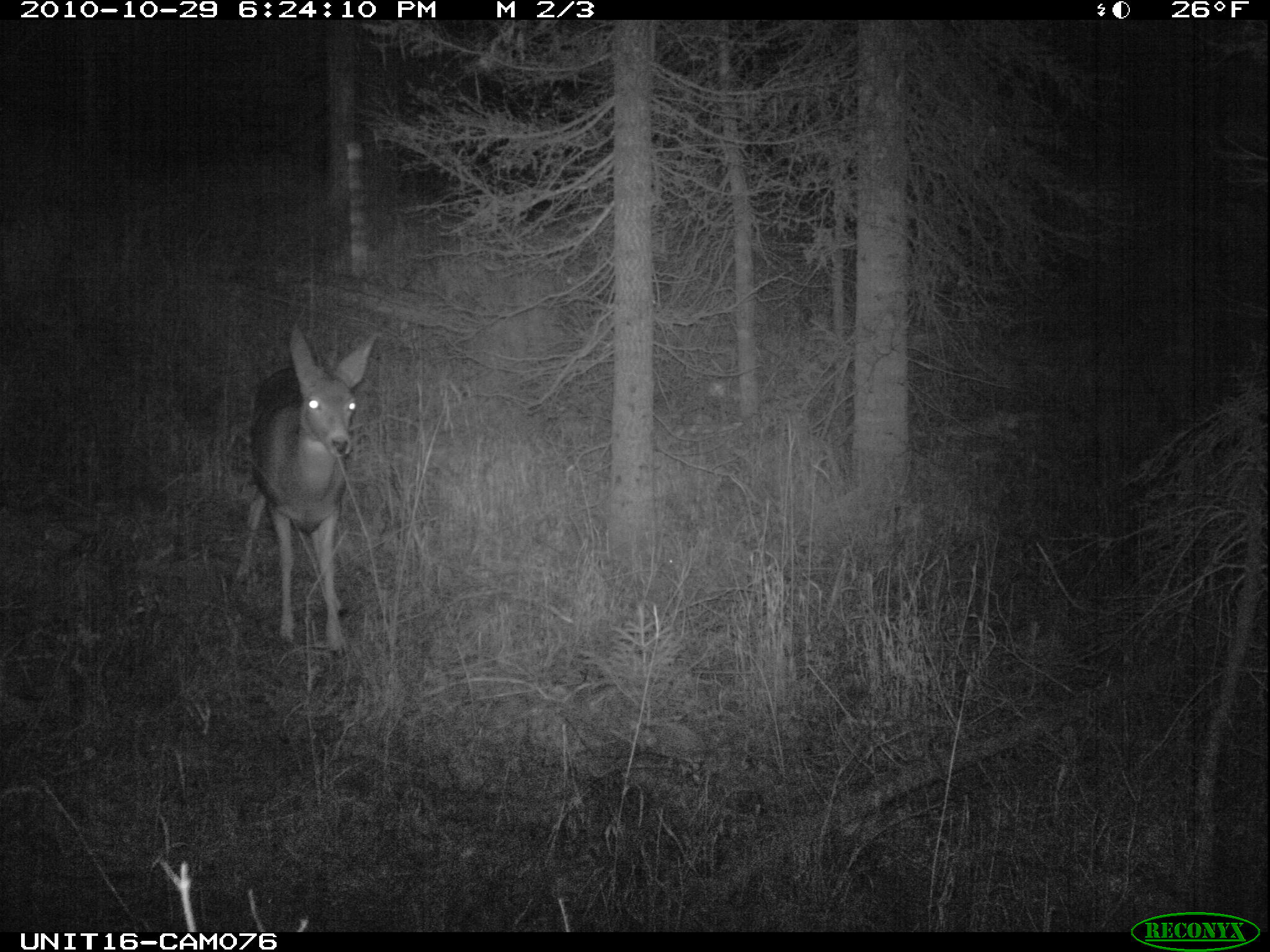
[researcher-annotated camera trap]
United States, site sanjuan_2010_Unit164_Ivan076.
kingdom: Animalia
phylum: Chordata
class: Mammalia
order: Artiodactyla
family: Cervidae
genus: Odocoileus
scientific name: Odocoileus hemionus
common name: mule deer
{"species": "Odocoileus hemionus (mule deer)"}